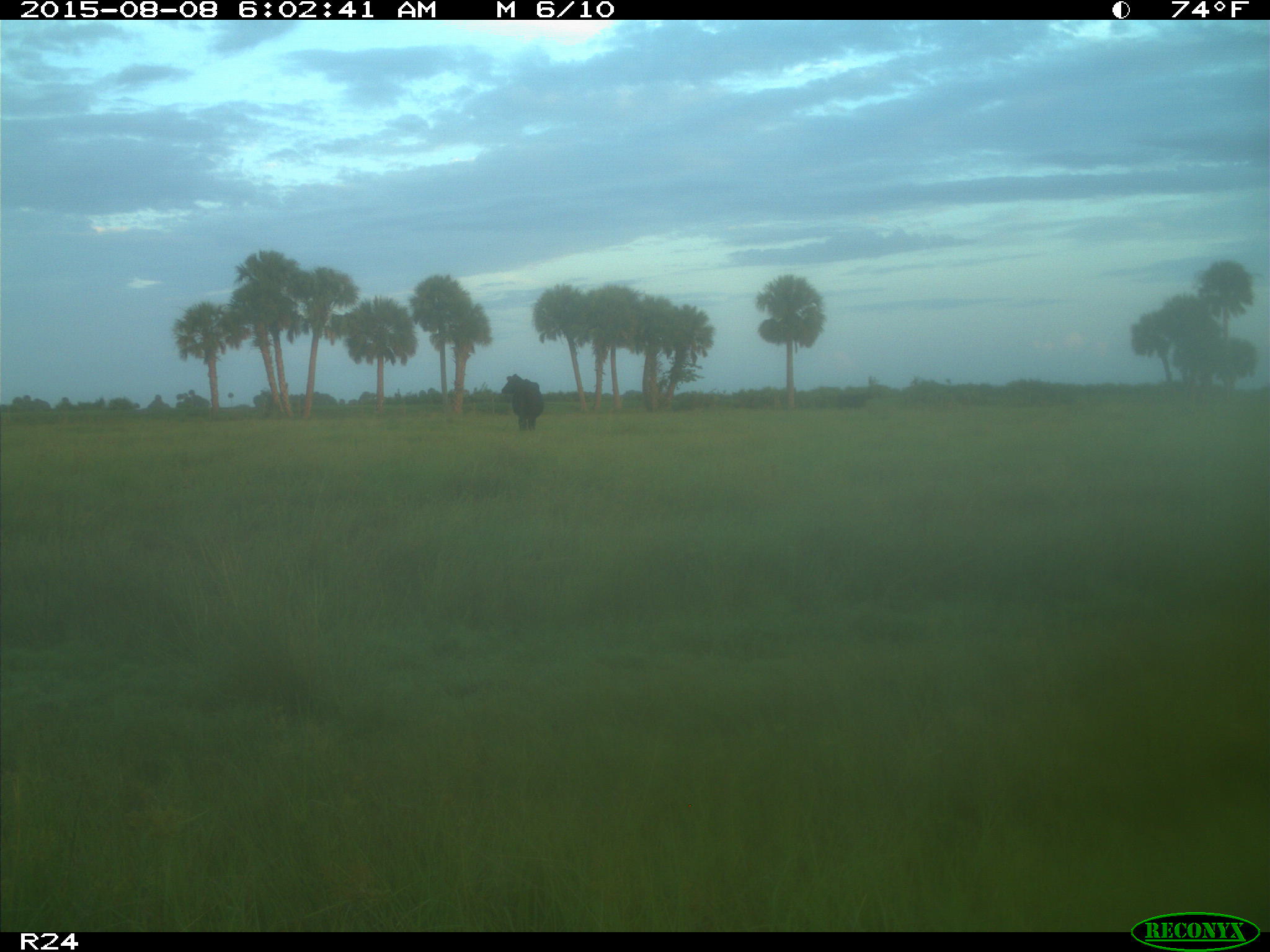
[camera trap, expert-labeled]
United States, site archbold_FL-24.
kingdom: Animalia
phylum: Chordata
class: Mammalia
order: Artiodactyla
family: Bovidae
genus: Bos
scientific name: Bos taurus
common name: domestic cow